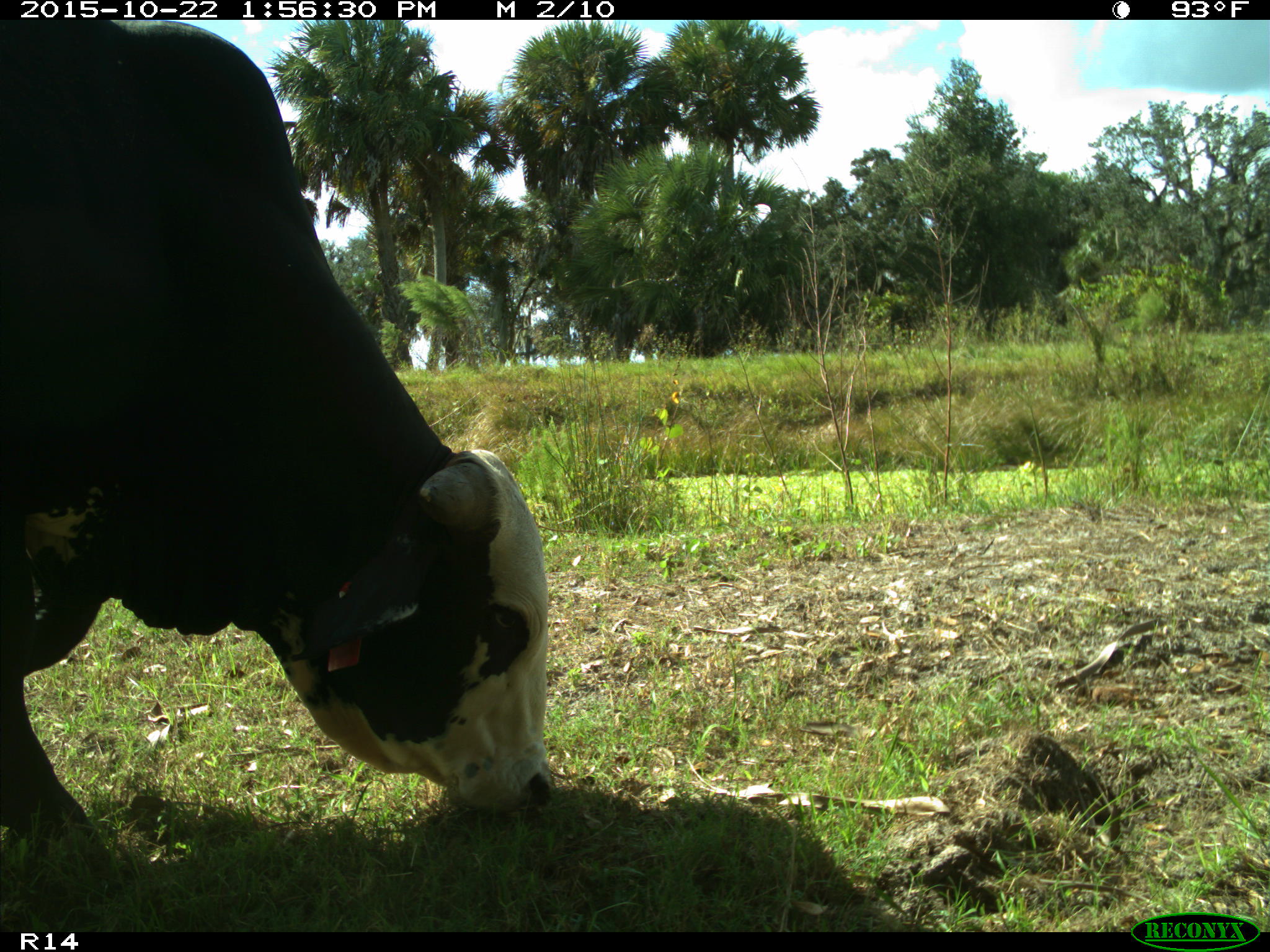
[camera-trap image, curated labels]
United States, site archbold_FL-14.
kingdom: Animalia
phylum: Chordata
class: Mammalia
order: Artiodactyla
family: Bovidae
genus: Bos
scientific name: Bos taurus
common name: domestic cow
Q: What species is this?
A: Bos taurus (domestic cow).